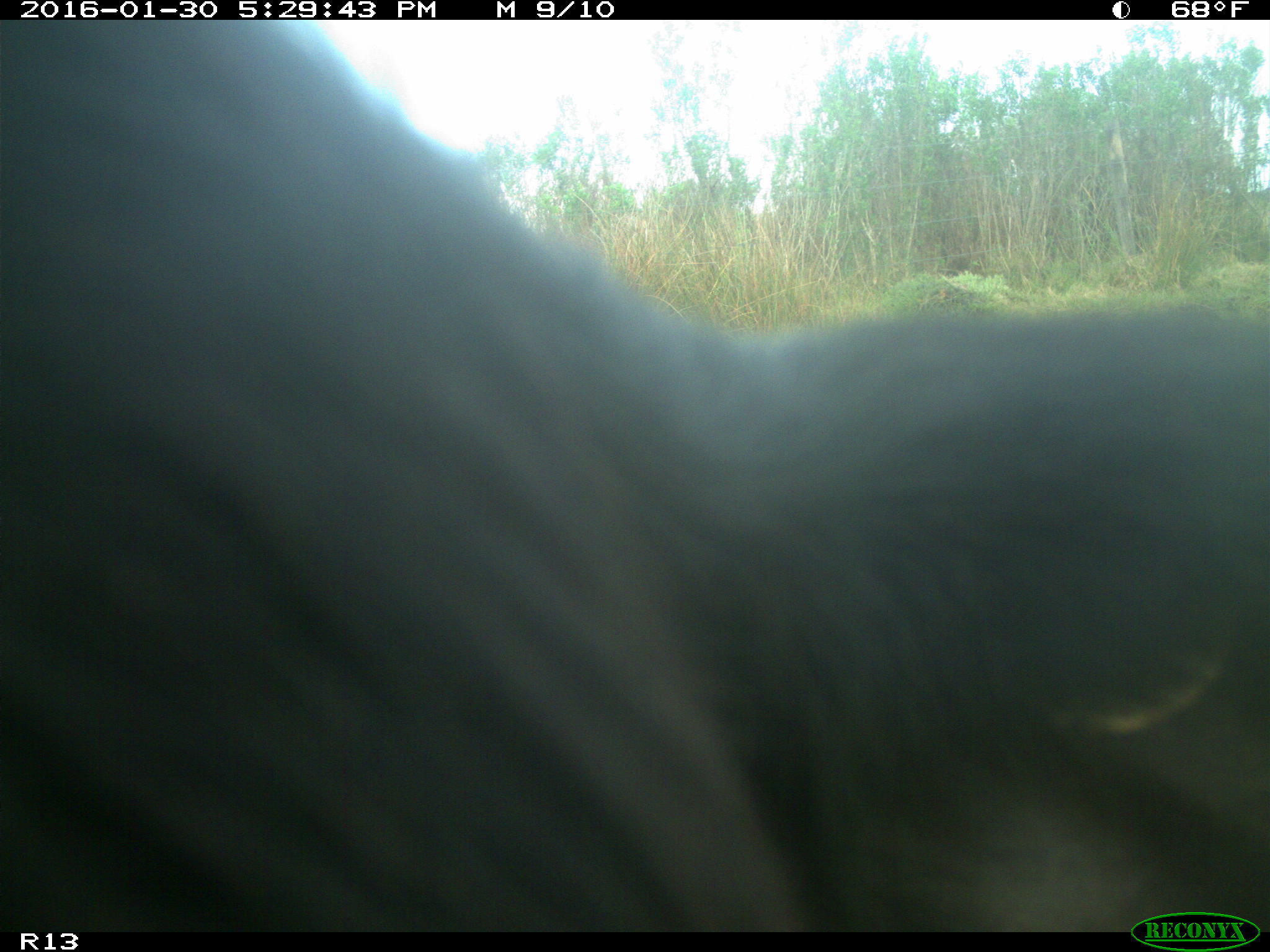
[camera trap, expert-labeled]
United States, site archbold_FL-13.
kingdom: Animalia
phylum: Chordata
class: Mammalia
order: Artiodactyla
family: Bovidae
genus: Bos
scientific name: Bos taurus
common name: domestic cow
Bos taurus (domestic cow).